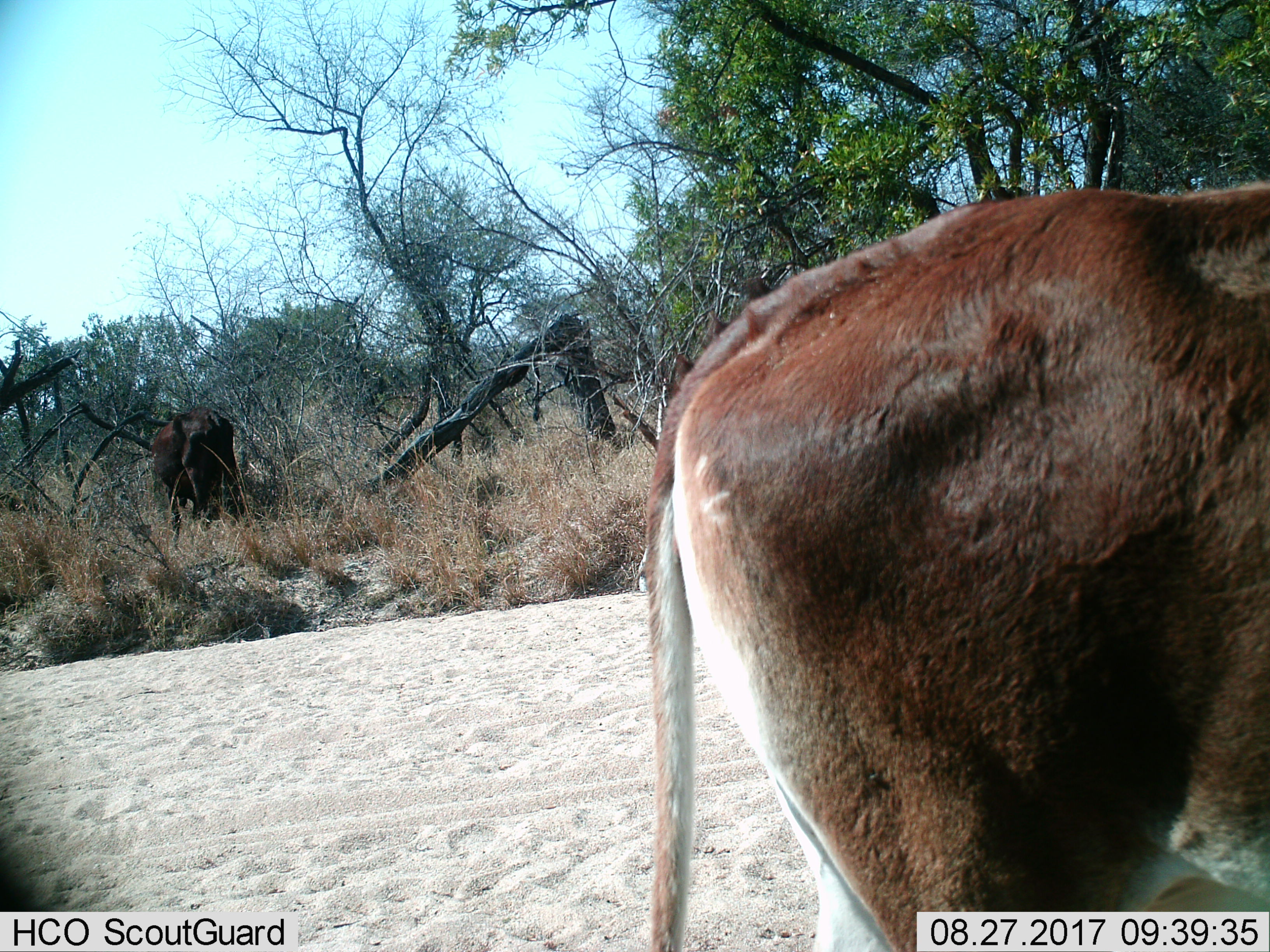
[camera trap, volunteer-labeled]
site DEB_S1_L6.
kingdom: Animalia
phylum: Chordata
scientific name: Vertebrata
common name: domestic animal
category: domesticanimal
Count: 2.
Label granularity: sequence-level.